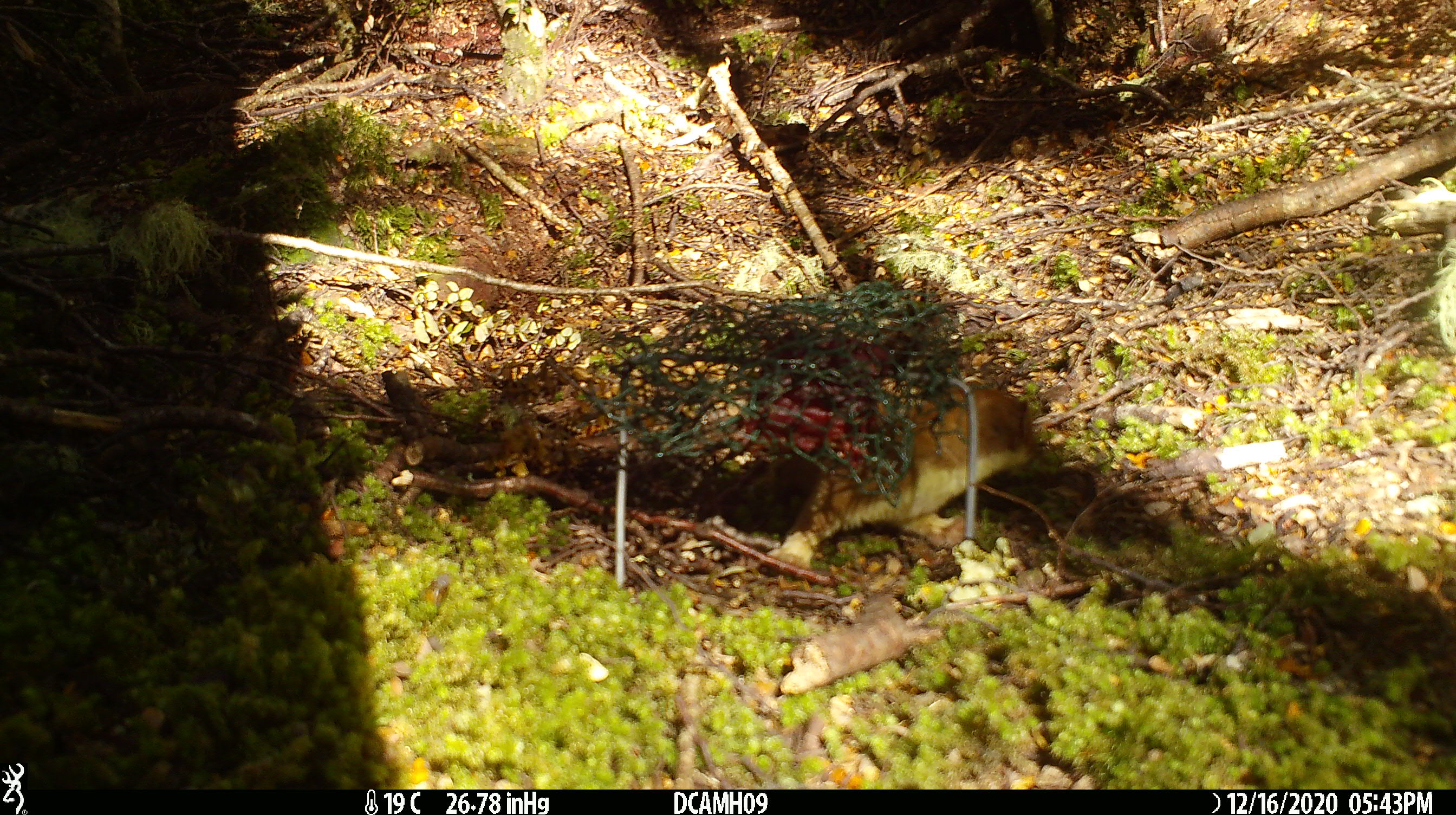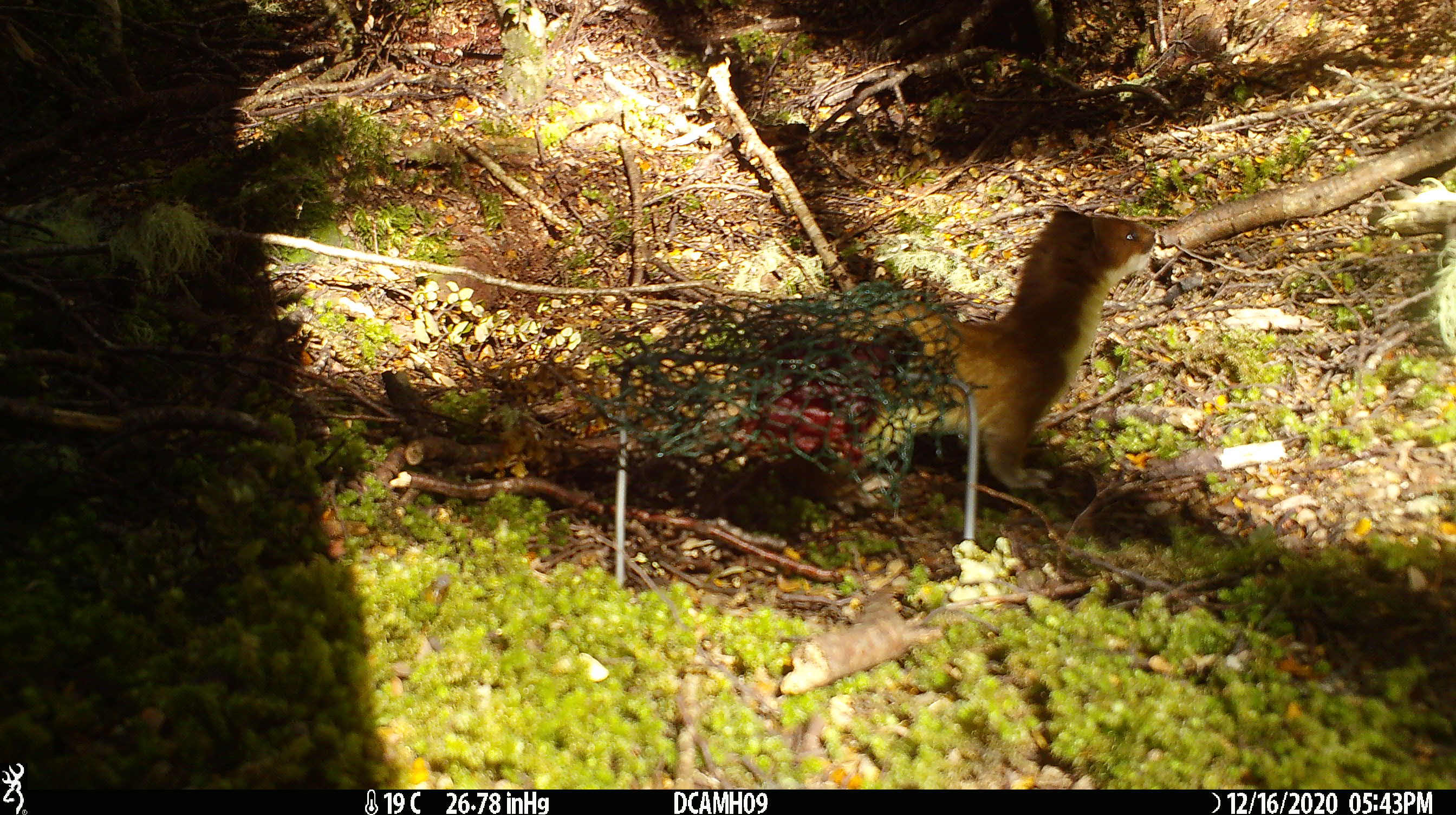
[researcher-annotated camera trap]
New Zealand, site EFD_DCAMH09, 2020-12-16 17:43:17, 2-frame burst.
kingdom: Animalia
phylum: Chordata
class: Mammalia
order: Carnivora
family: Mustelidae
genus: Mustela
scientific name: Mustela erminea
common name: stoat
Stoat (Mustela erminea).